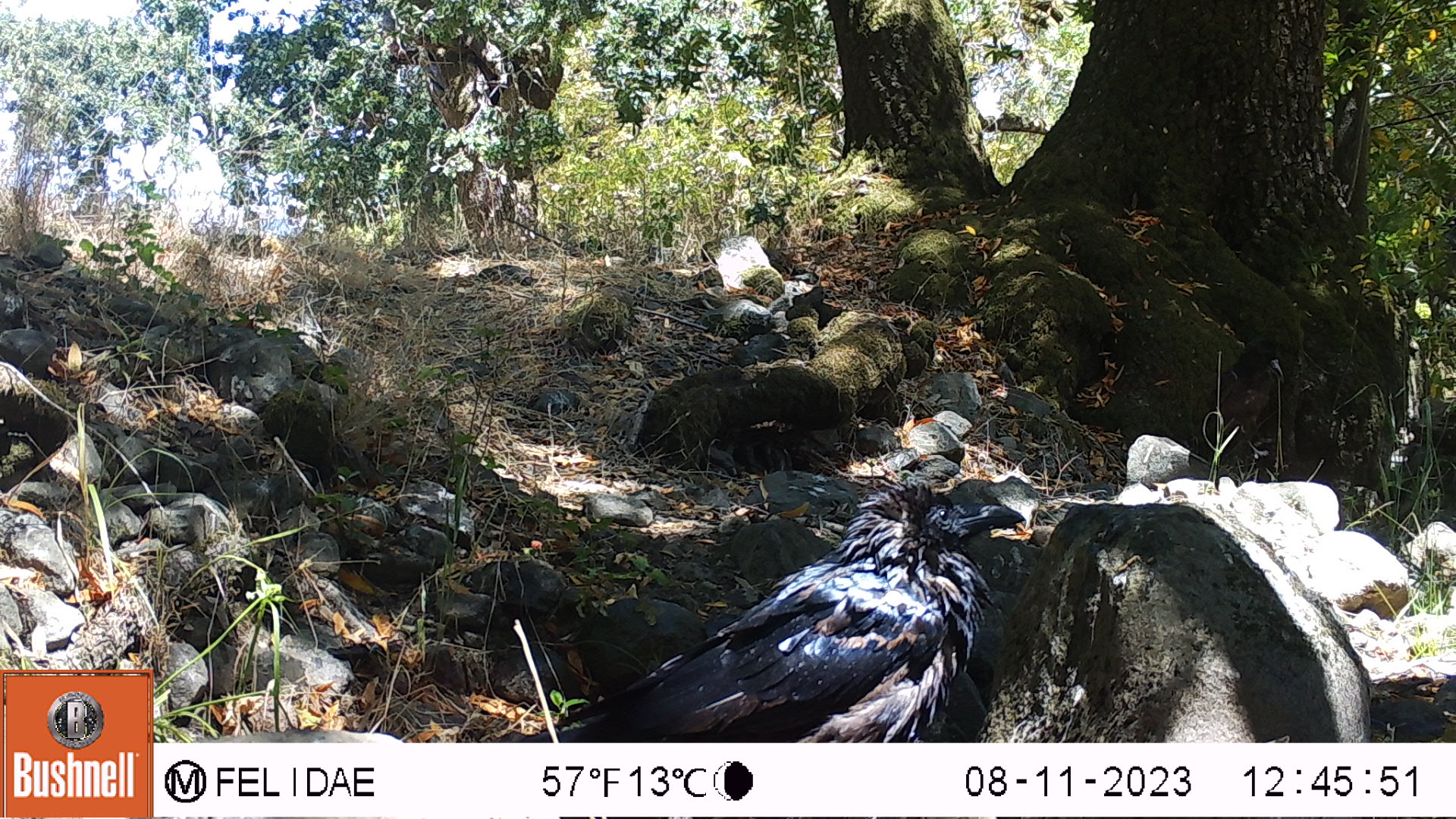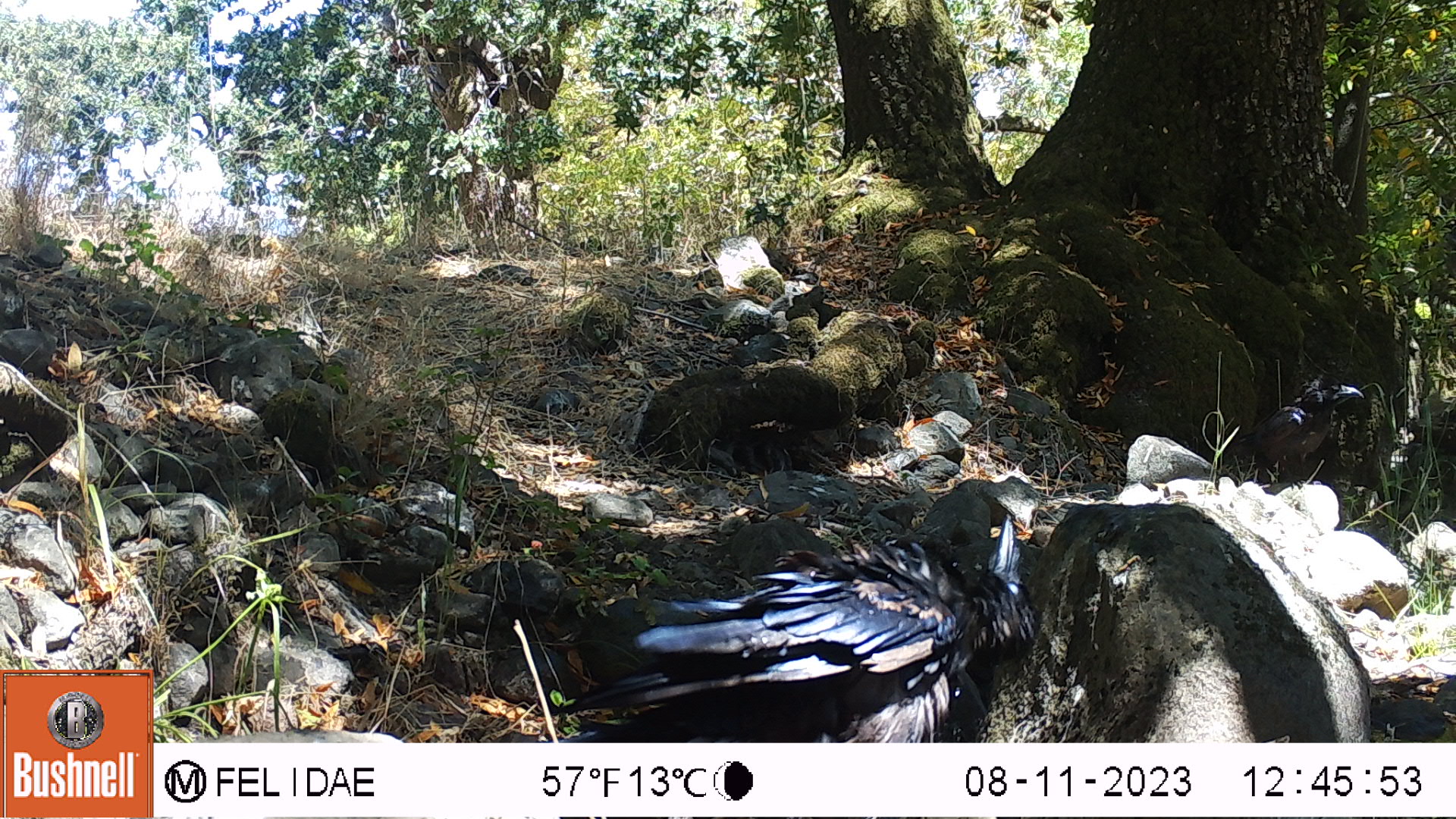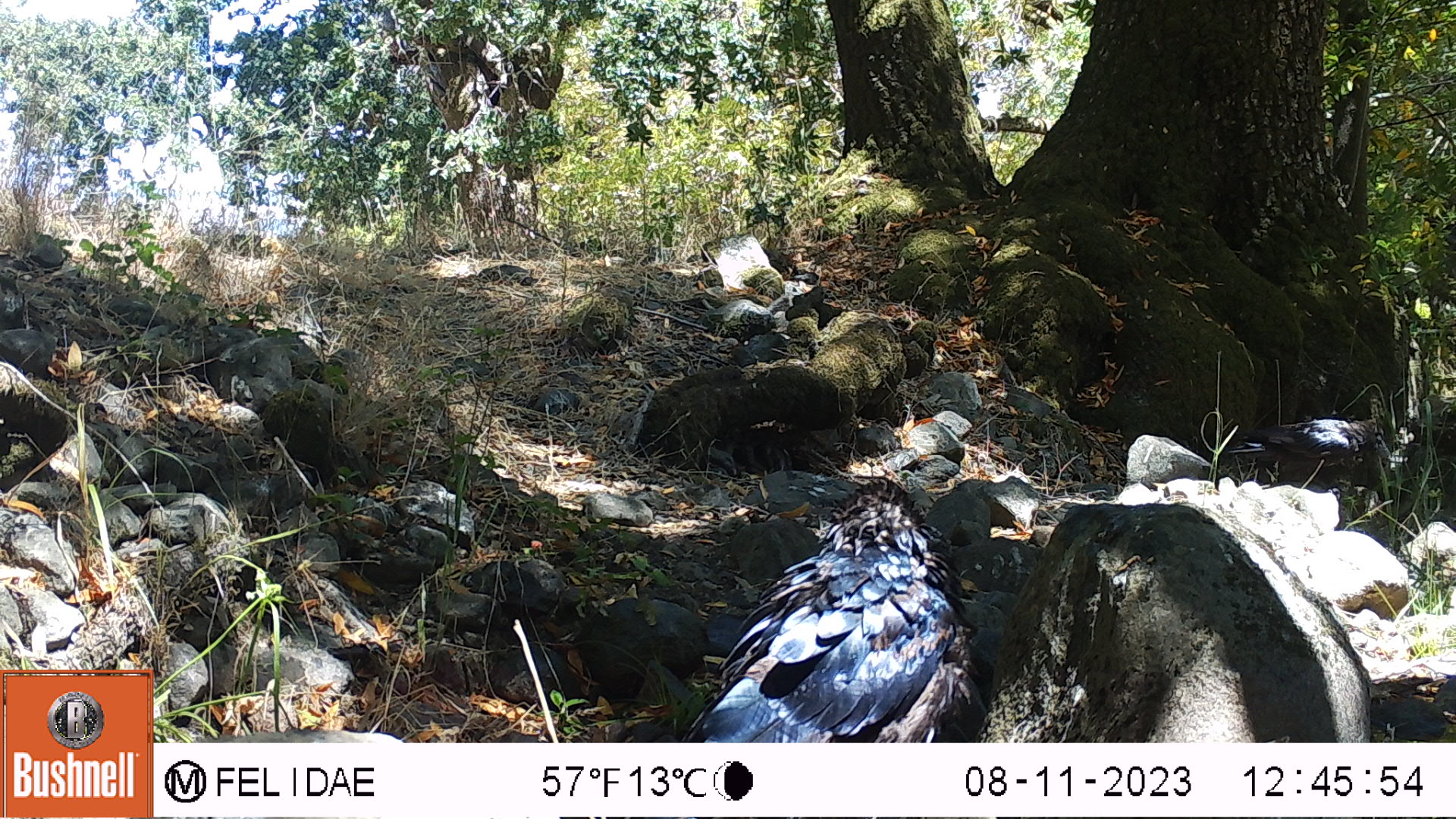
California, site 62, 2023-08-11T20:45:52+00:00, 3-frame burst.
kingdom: Animalia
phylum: Chordata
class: Aves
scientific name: Aves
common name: bird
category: unknown bird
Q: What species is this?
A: Unknown bird (bird) (Aves).